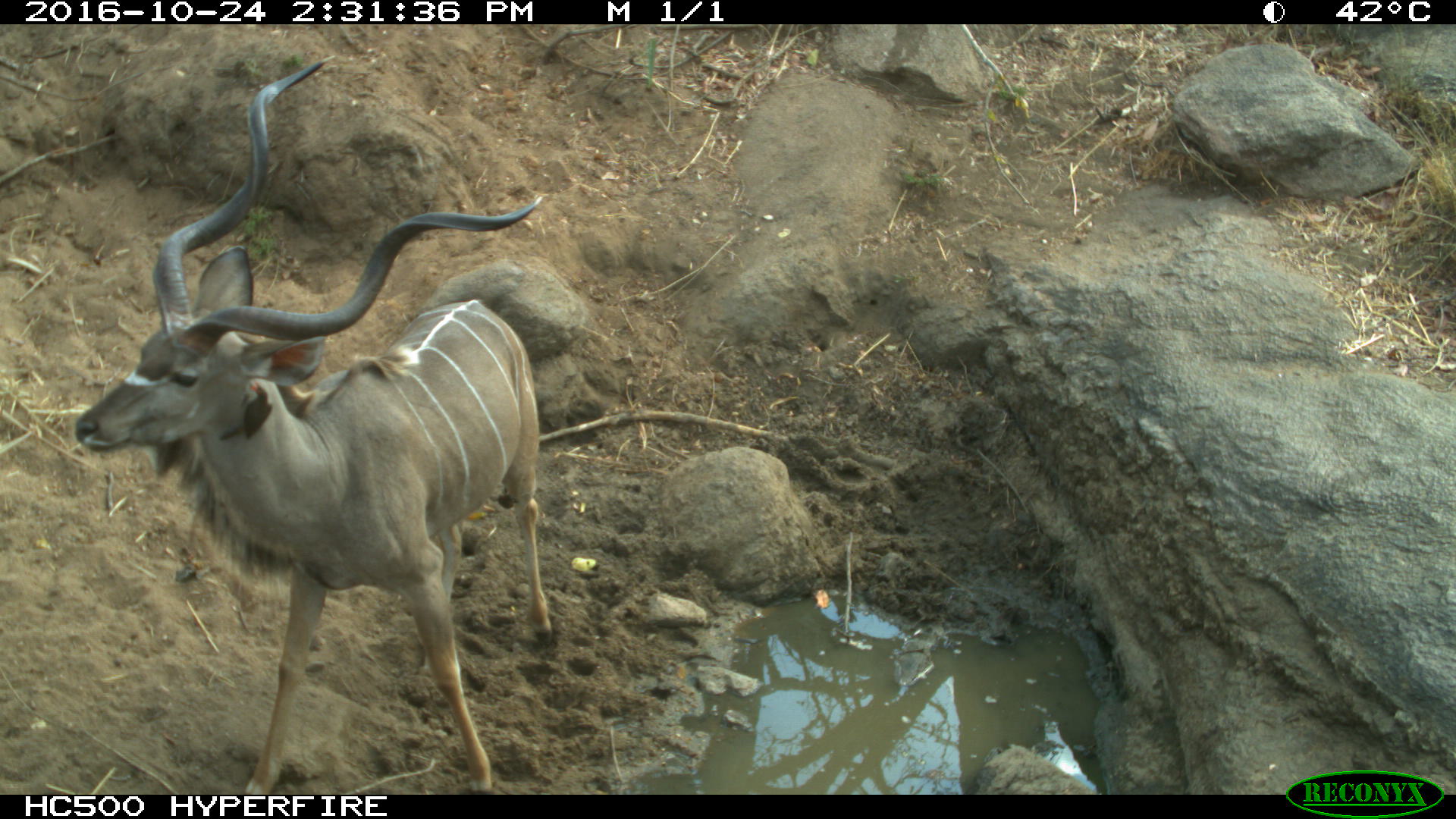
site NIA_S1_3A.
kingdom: Animalia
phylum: Chordata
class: Mammalia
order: Artiodactyla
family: Bovidae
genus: Tragelaphus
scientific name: Tragelaphus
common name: kudu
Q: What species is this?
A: Kudu (Tragelaphus).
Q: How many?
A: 1.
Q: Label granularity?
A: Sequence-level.